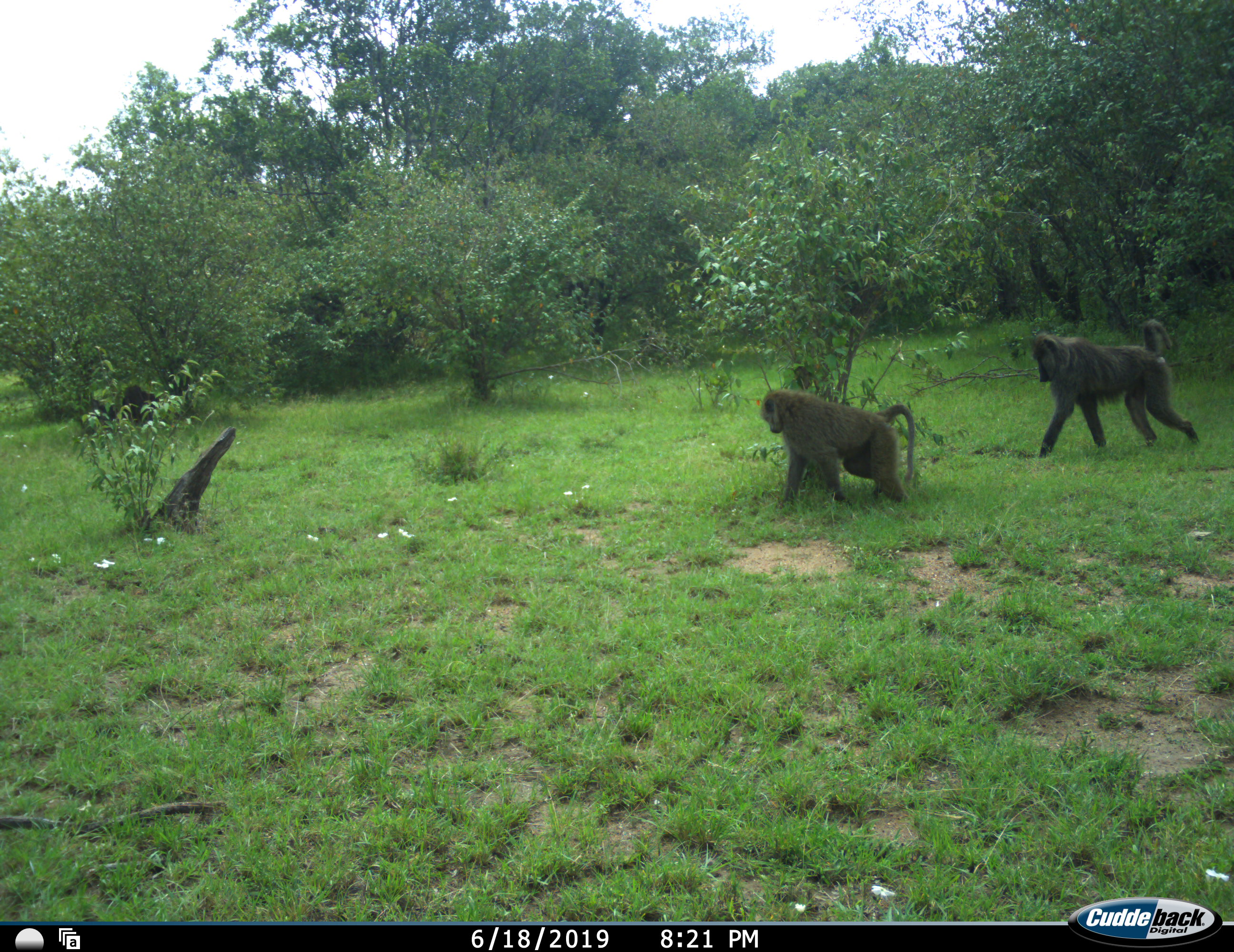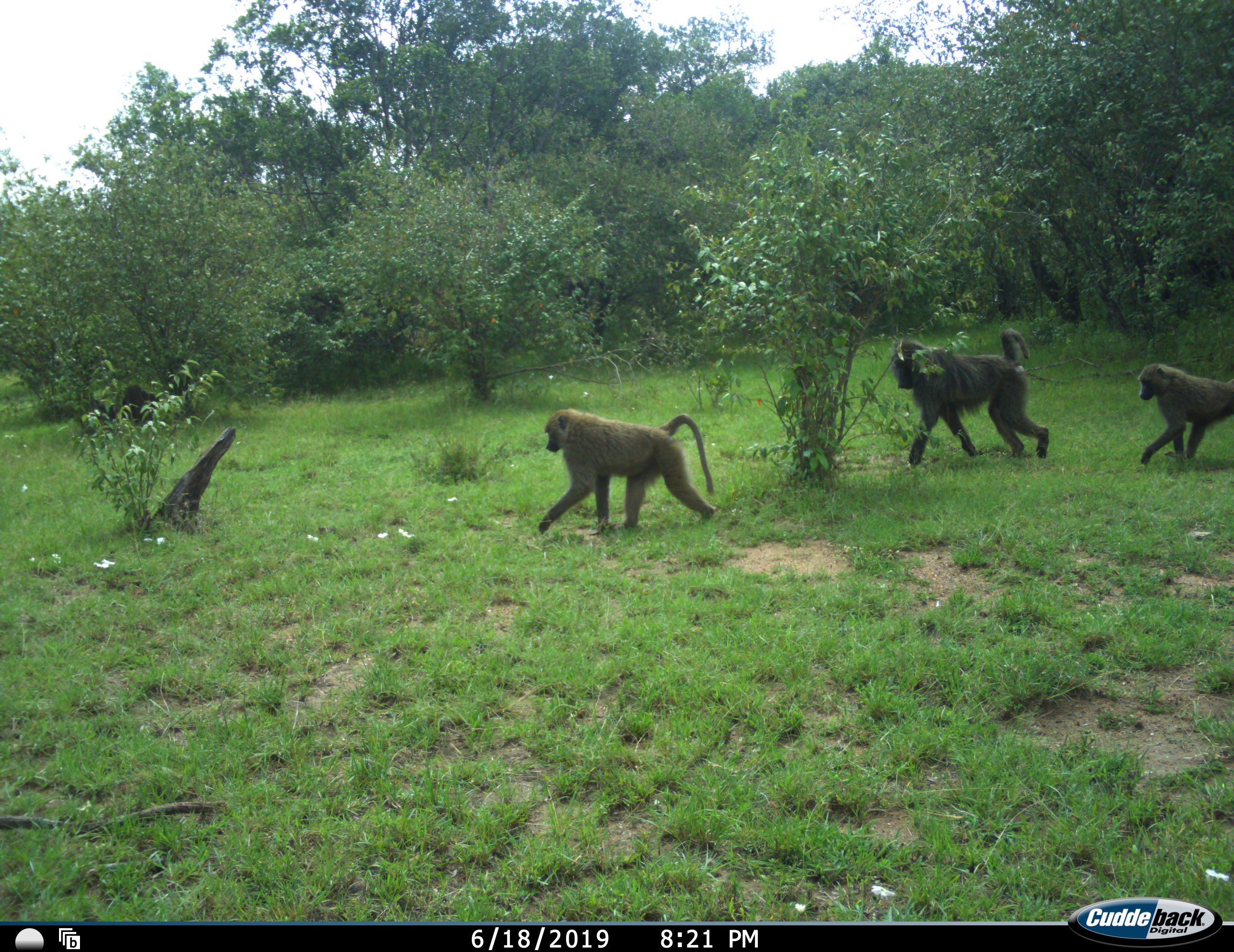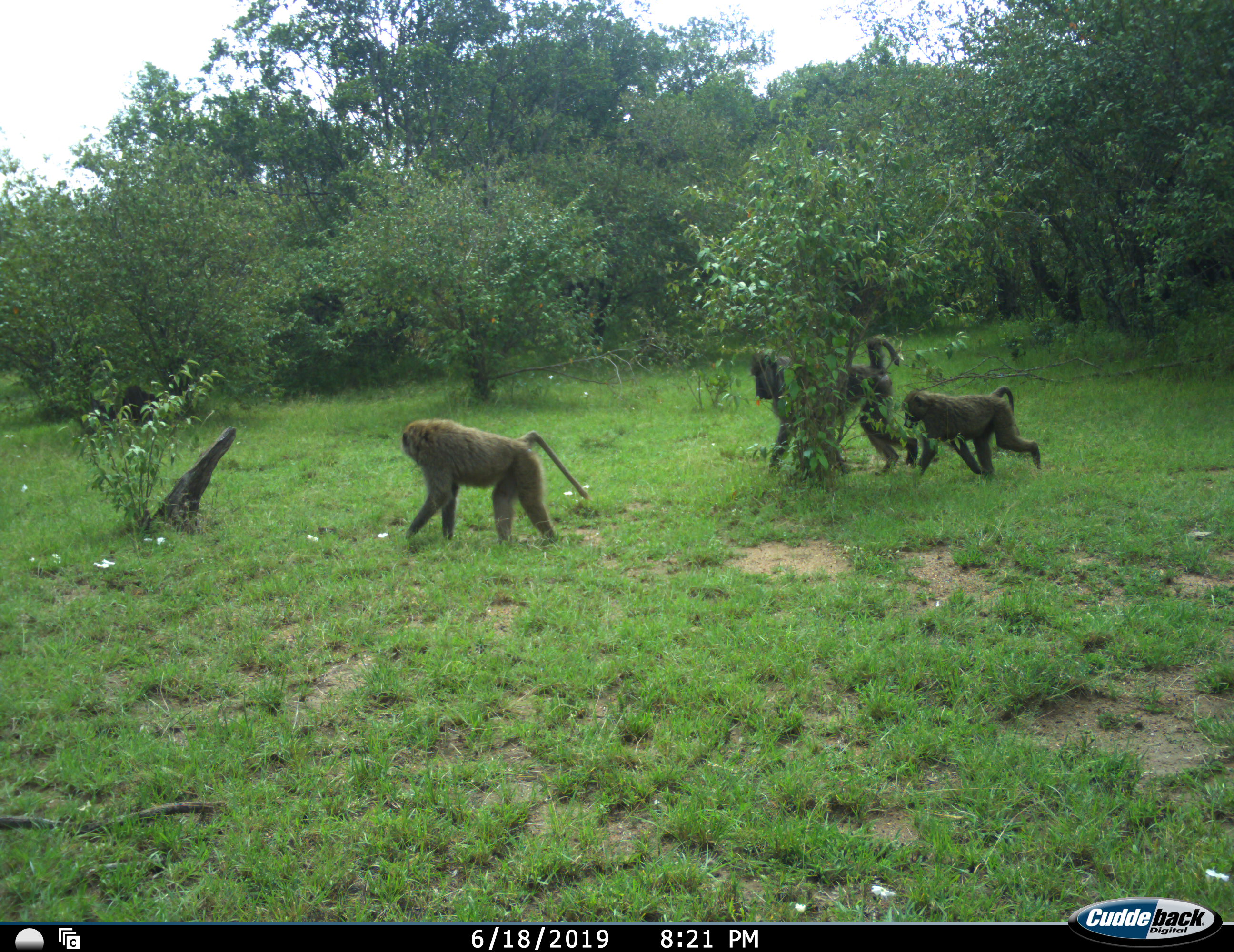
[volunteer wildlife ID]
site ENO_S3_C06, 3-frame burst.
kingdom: Animalia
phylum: Chordata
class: Mammalia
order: Primates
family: Cercopithecidae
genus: Papio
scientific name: Papio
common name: baboon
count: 3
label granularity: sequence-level